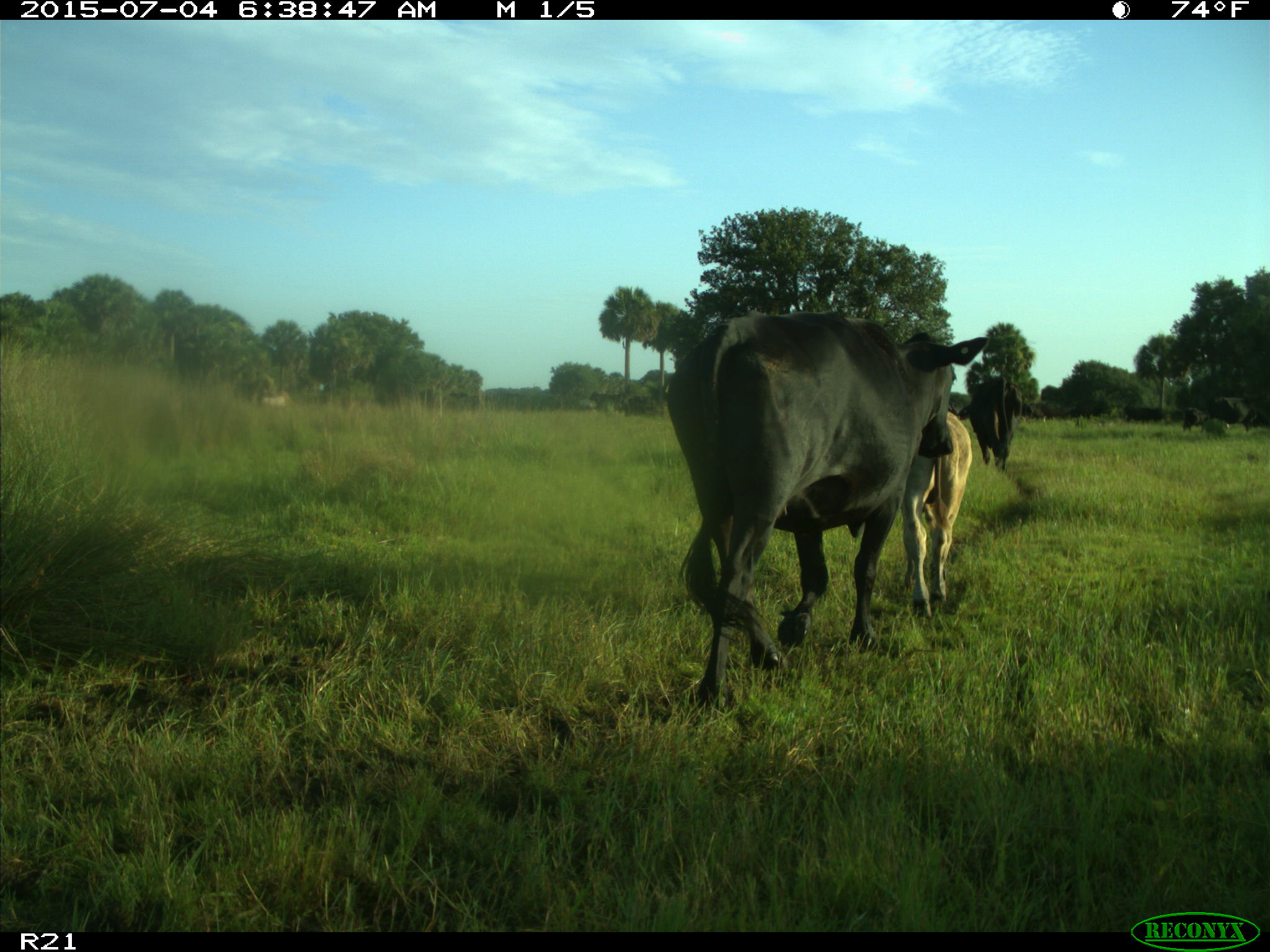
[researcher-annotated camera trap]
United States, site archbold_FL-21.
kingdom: Animalia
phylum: Chordata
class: Mammalia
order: Artiodactyla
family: Bovidae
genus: Bos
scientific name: Bos taurus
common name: domestic cow